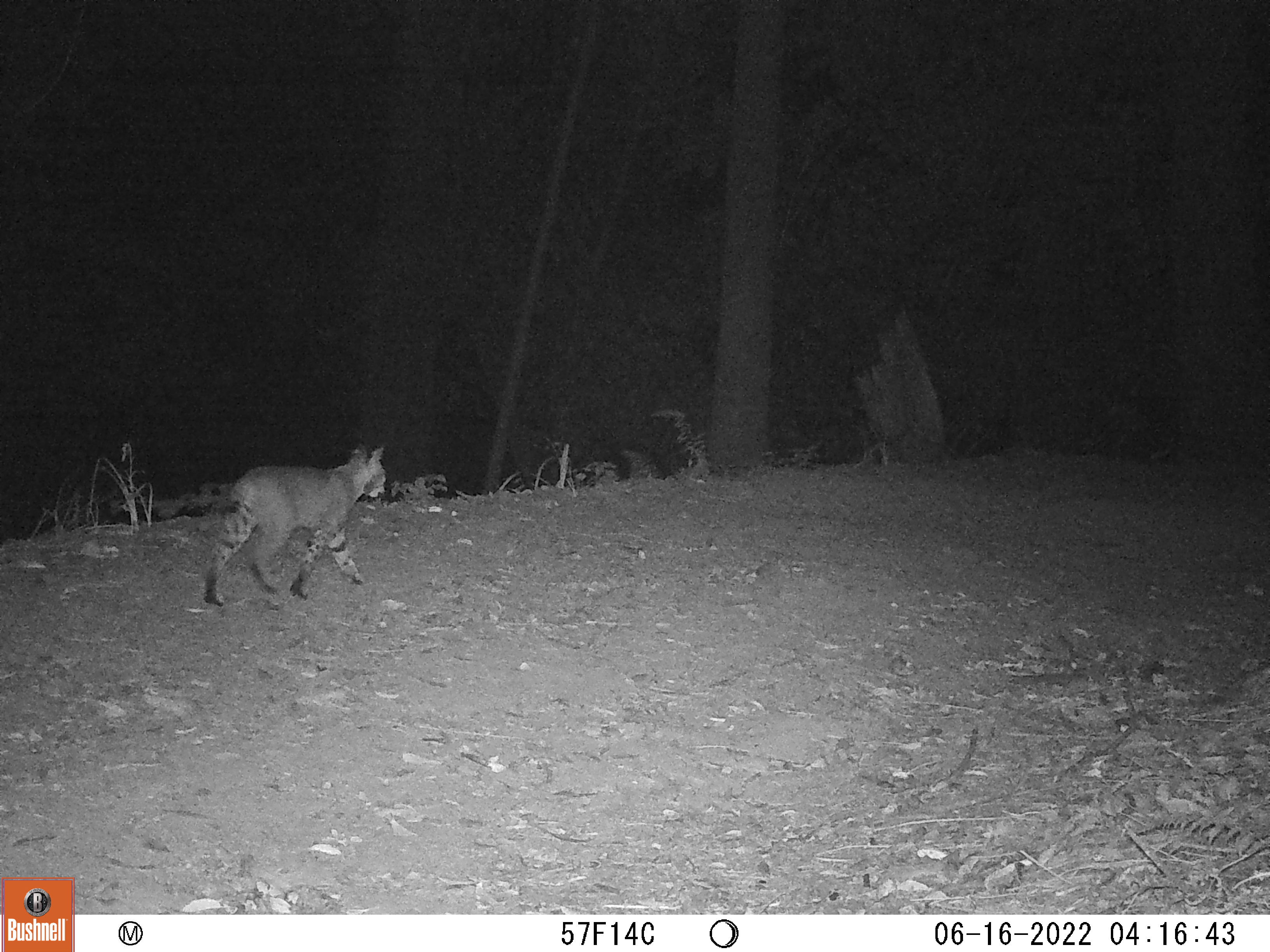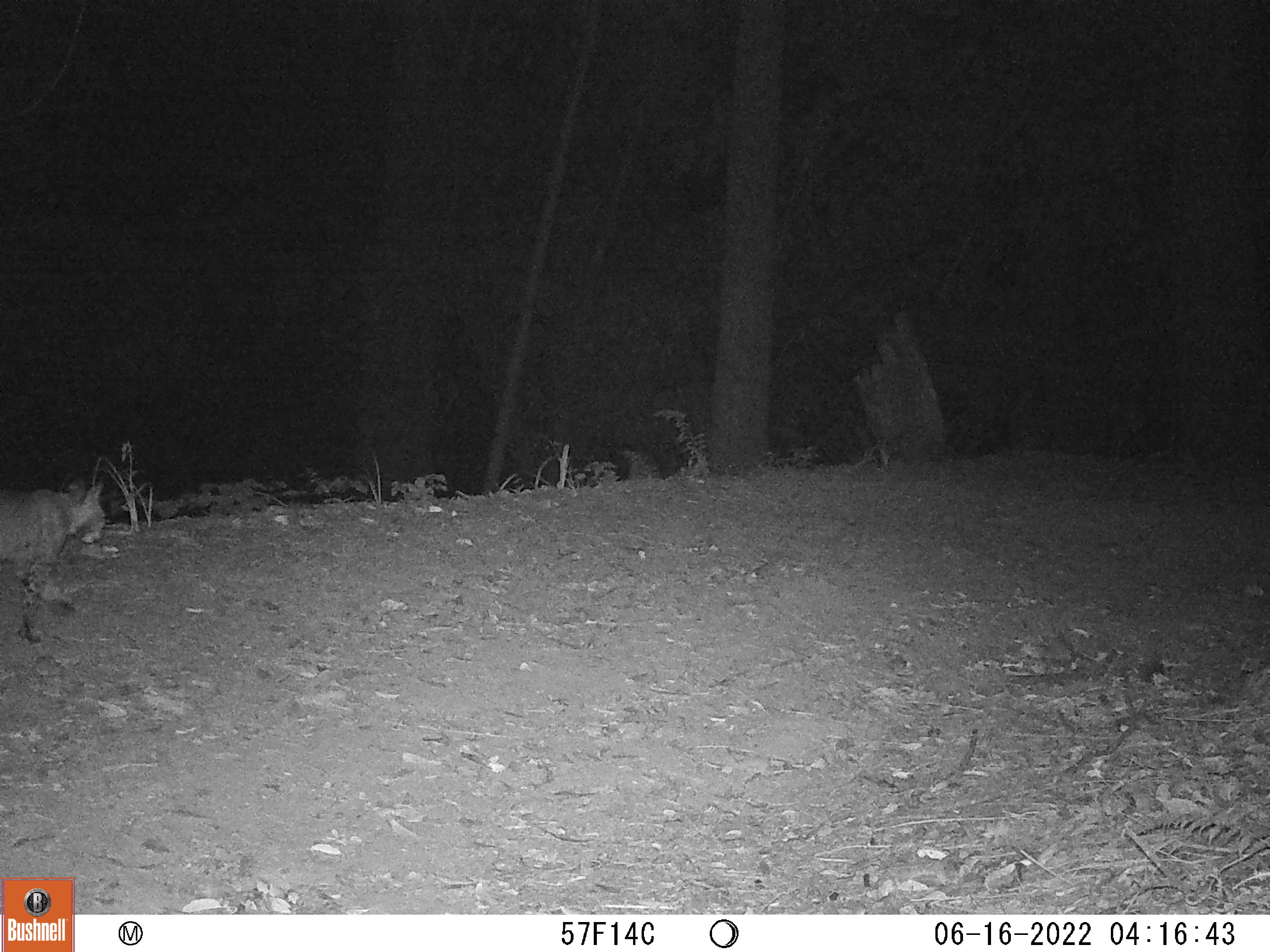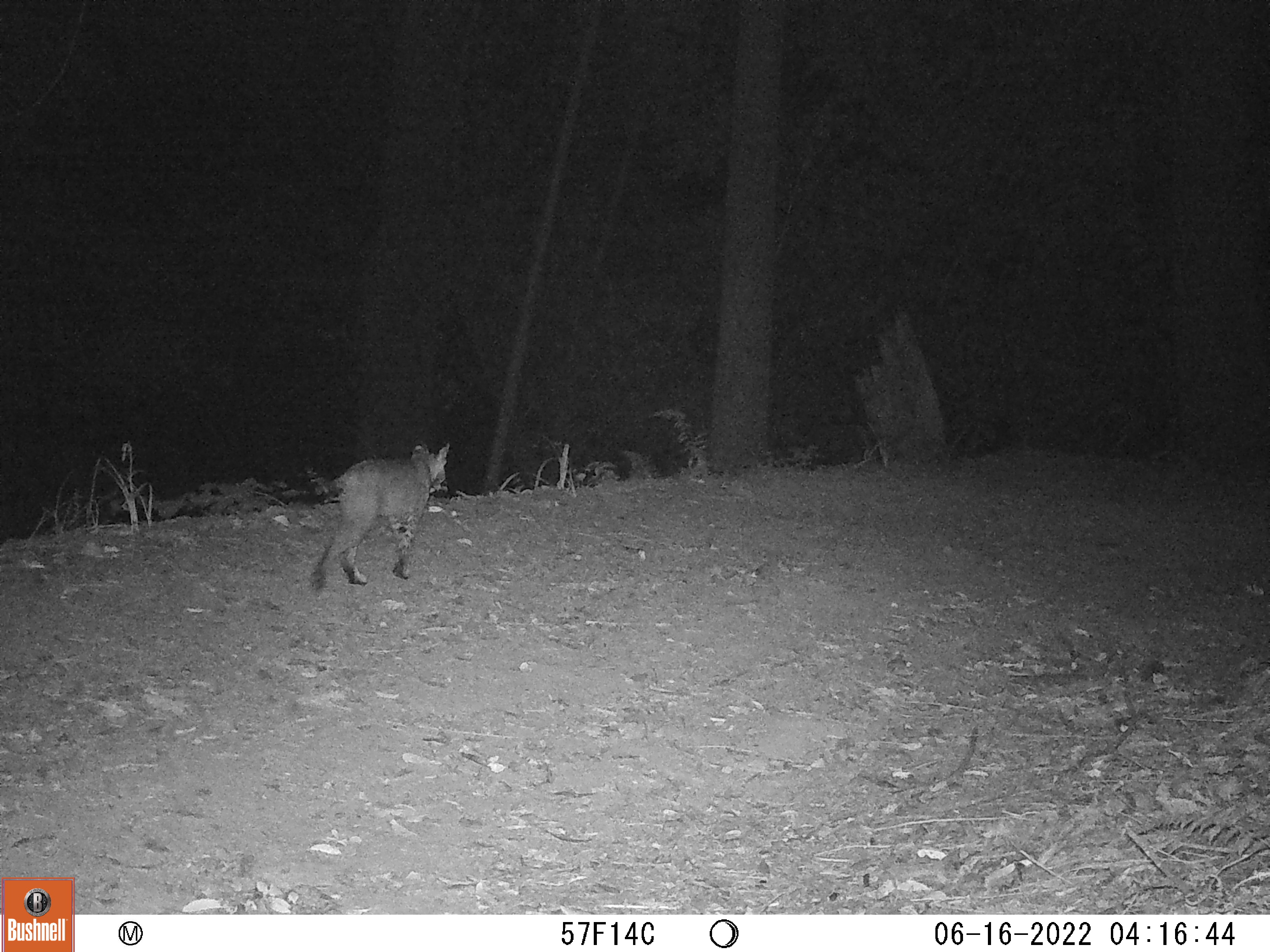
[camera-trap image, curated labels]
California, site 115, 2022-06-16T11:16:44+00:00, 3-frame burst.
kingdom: Animalia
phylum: Chordata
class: Mammalia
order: Carnivora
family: Felidae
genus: Lynx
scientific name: Lynx rufus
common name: bobcat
Bobcat (Lynx rufus).